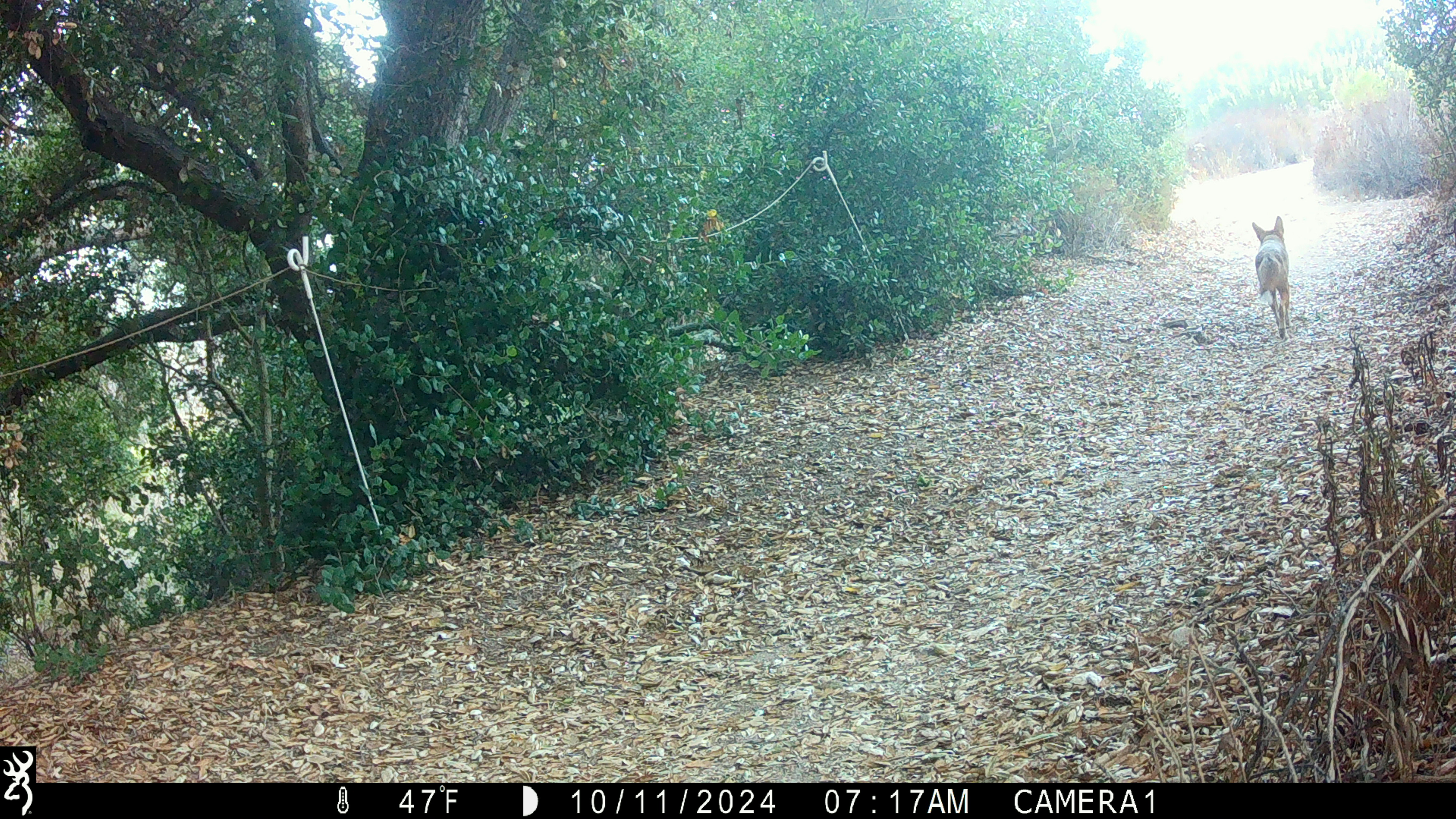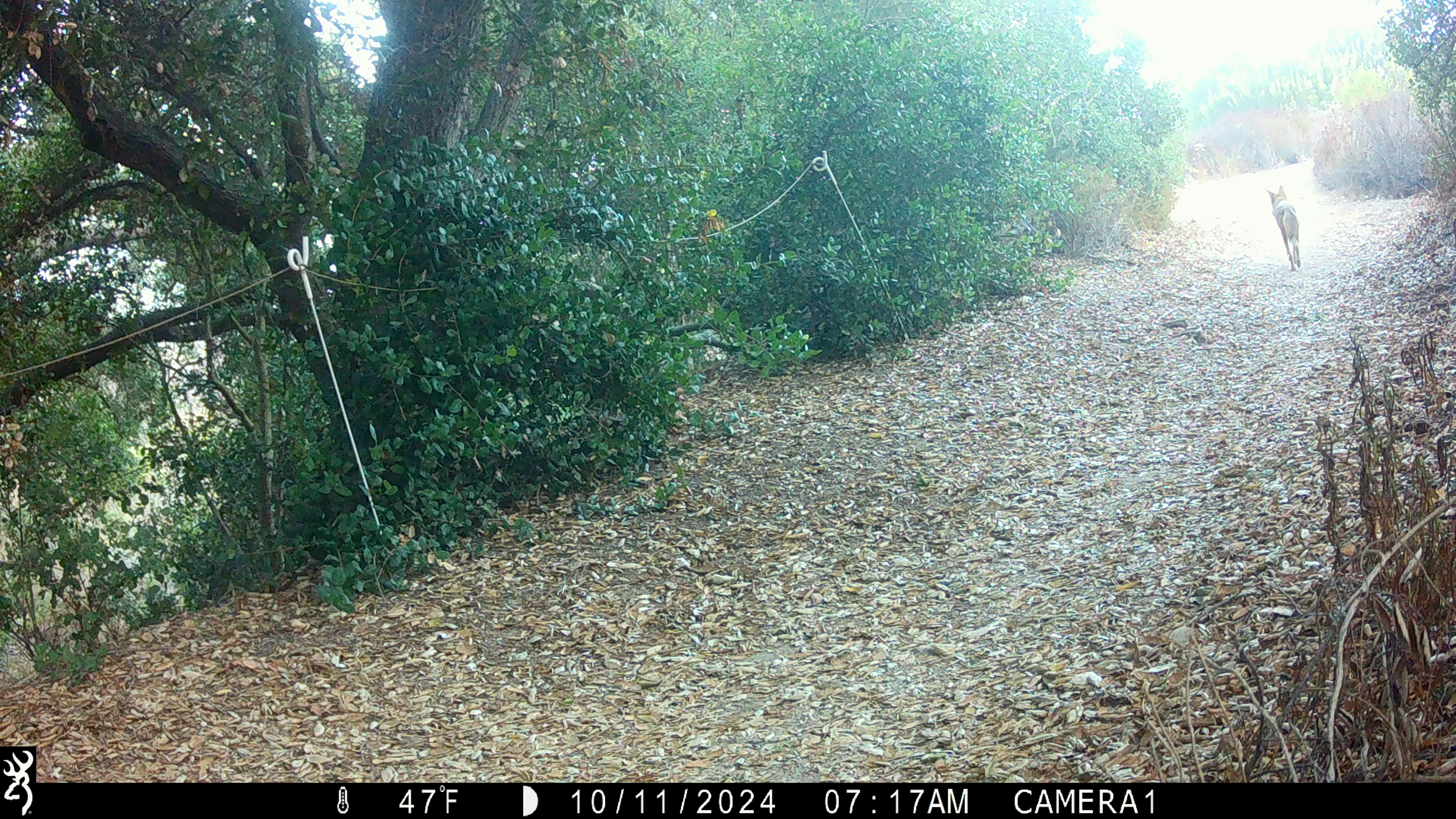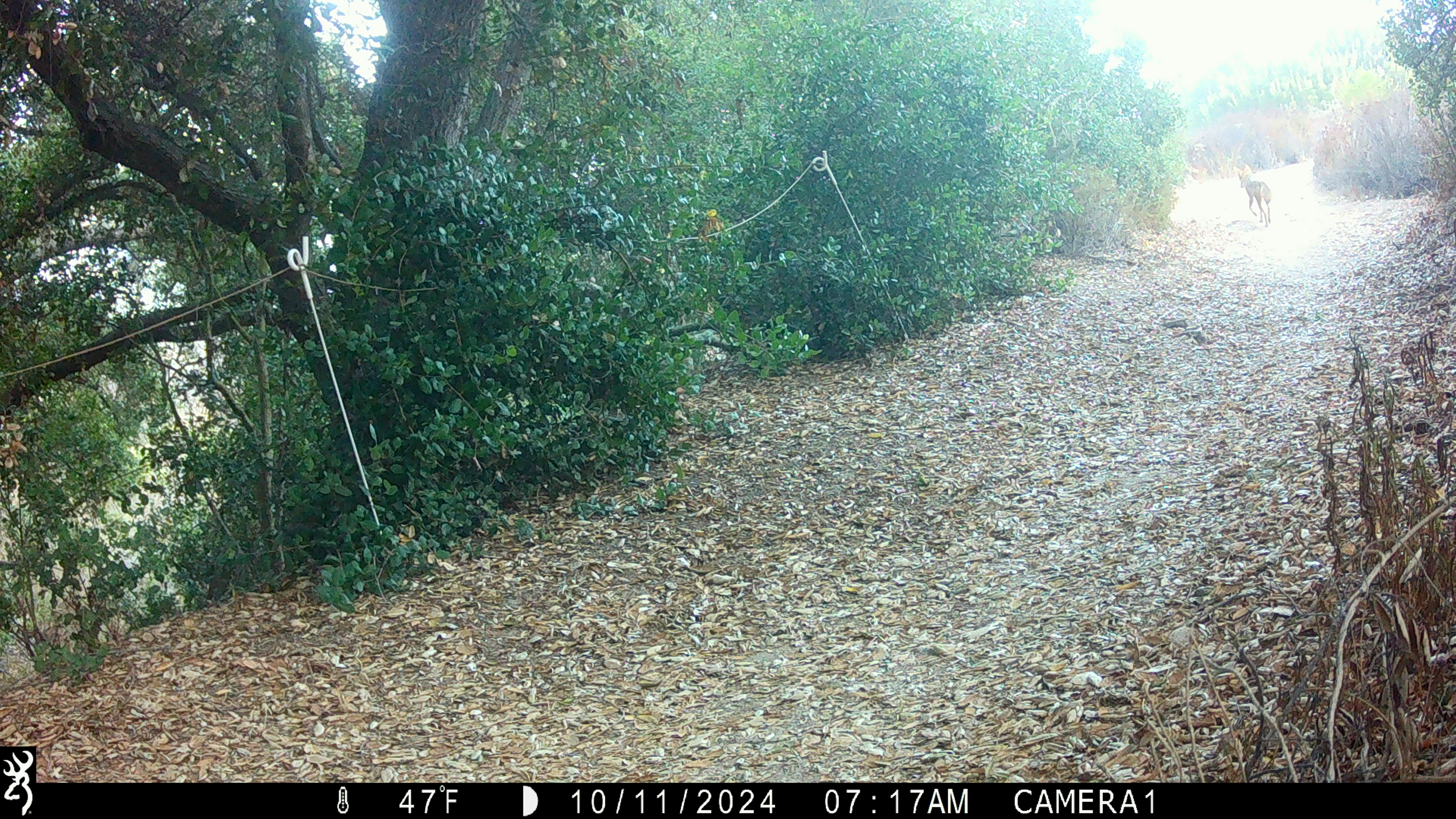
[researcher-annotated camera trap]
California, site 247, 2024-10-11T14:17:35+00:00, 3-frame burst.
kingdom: Animalia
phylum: Chordata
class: Mammalia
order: Carnivora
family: Canidae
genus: Canis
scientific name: Canis latrans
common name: coyote